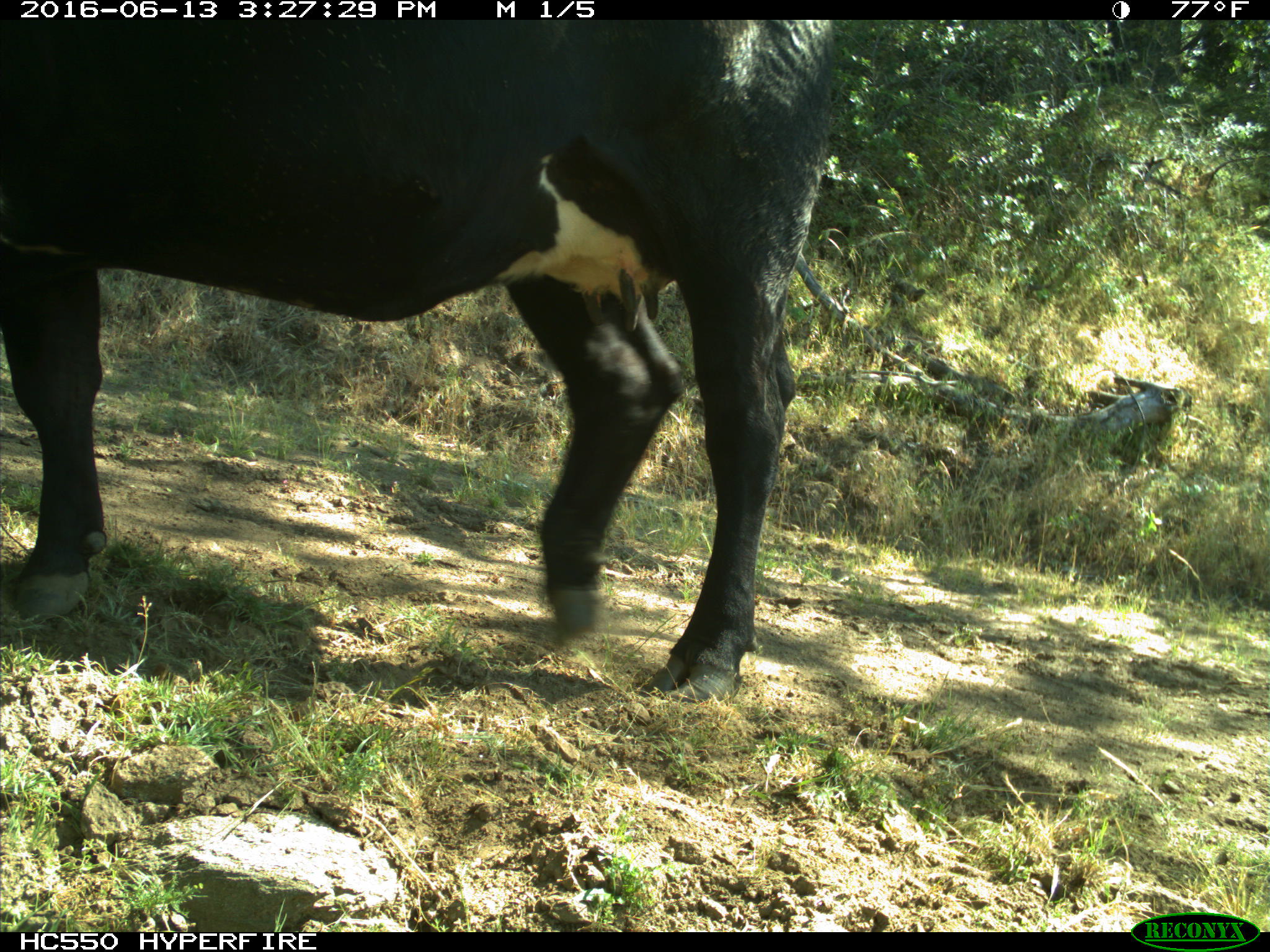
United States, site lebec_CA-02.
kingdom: Animalia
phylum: Chordata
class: Mammalia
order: Artiodactyla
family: Bovidae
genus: Bos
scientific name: Bos taurus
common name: domestic cow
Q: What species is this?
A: Bos taurus (domestic cow).